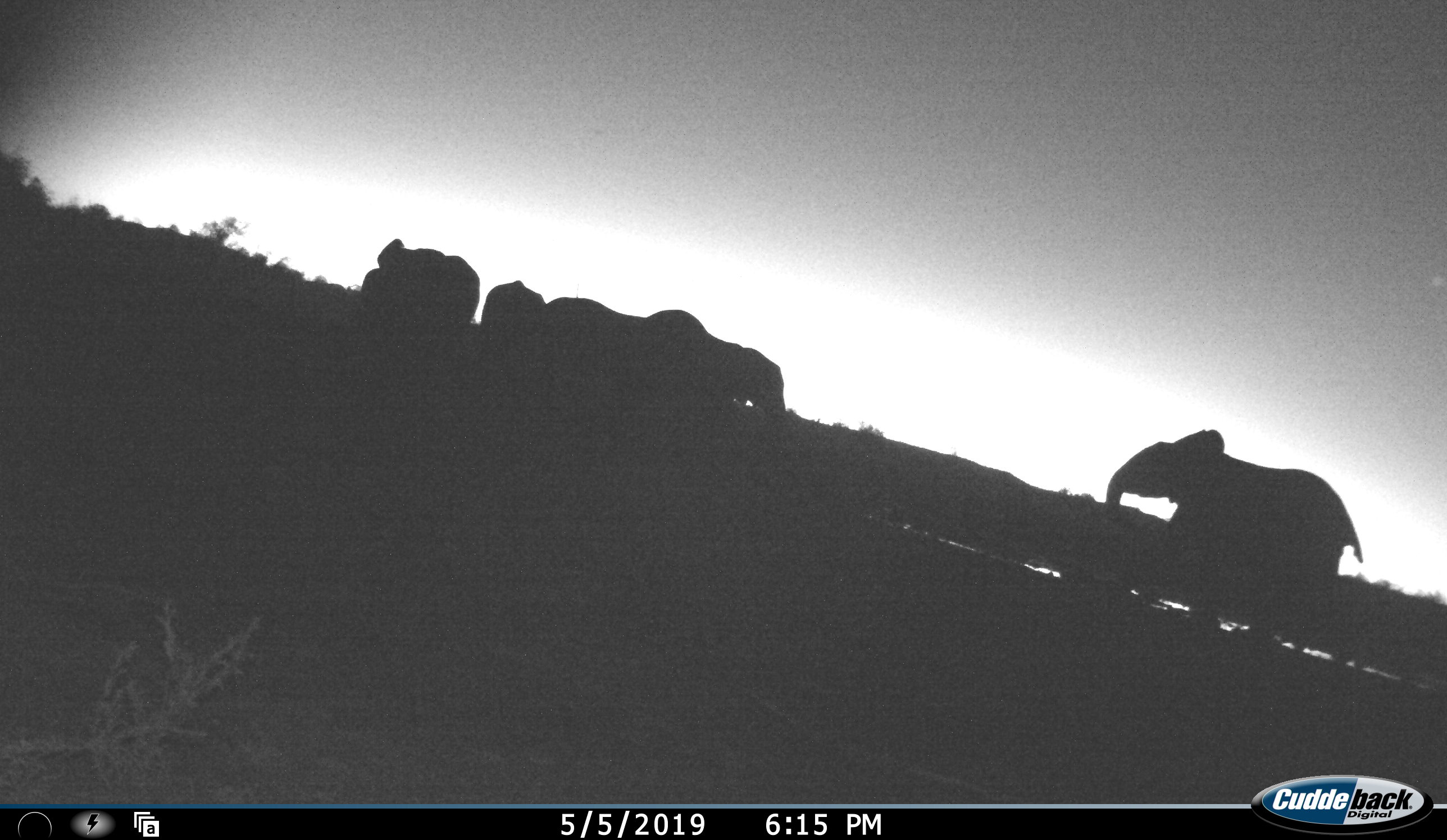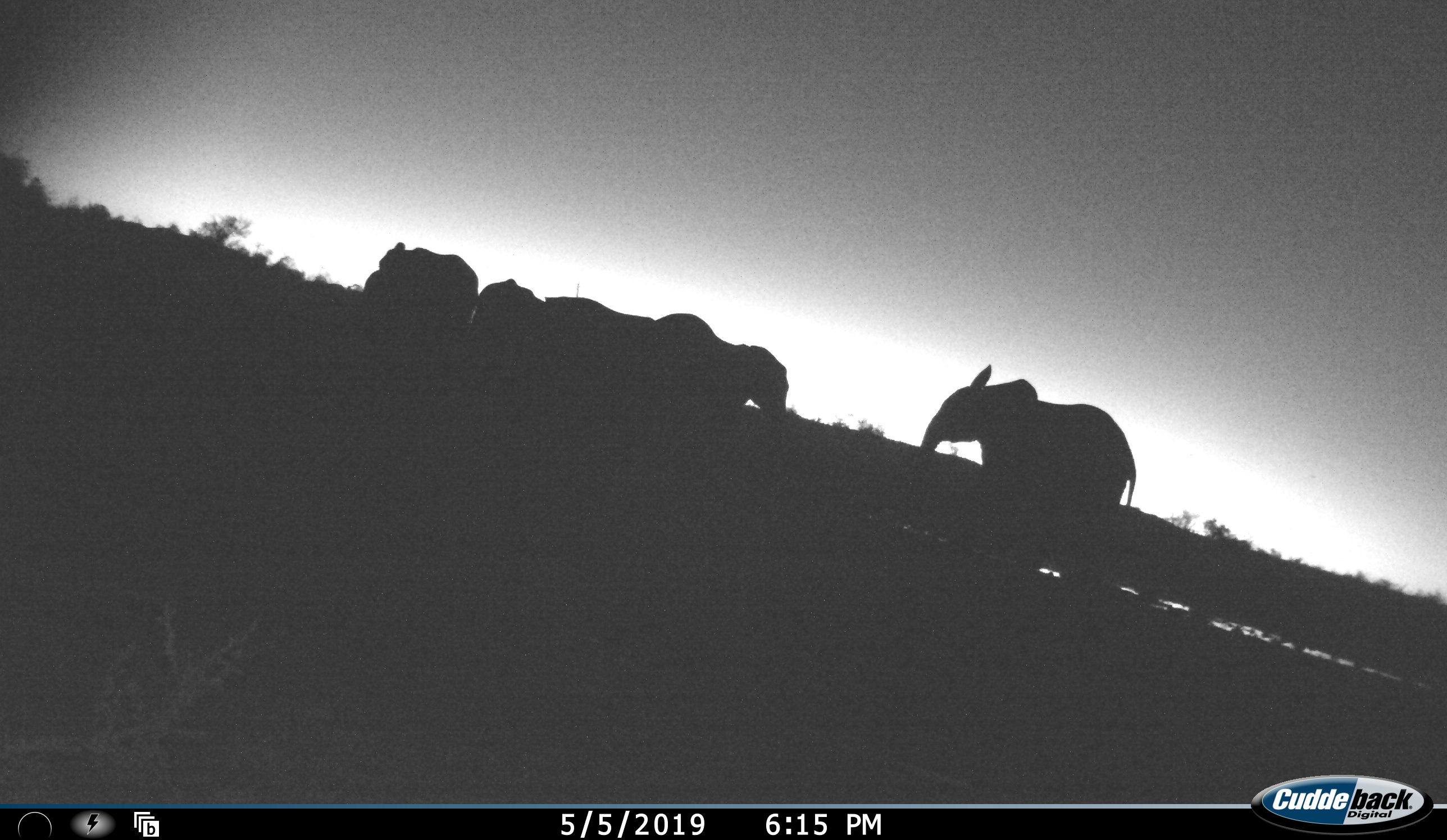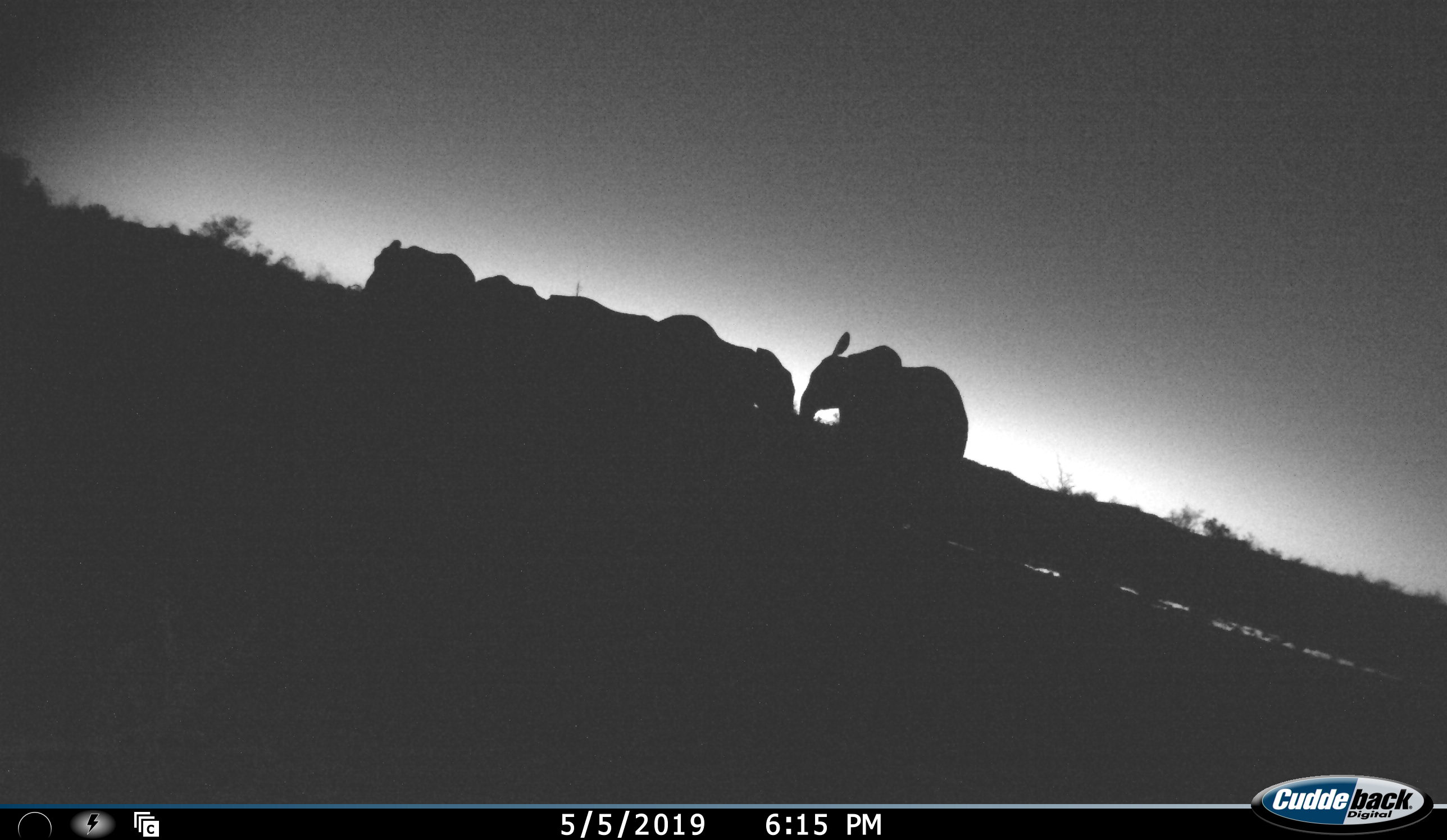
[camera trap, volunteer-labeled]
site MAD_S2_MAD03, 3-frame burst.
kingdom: Animalia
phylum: Chordata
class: Mammalia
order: Proboscidea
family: Elephantidae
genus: Loxodonta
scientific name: Loxodonta africana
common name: african bush elephant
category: elephant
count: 7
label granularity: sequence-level